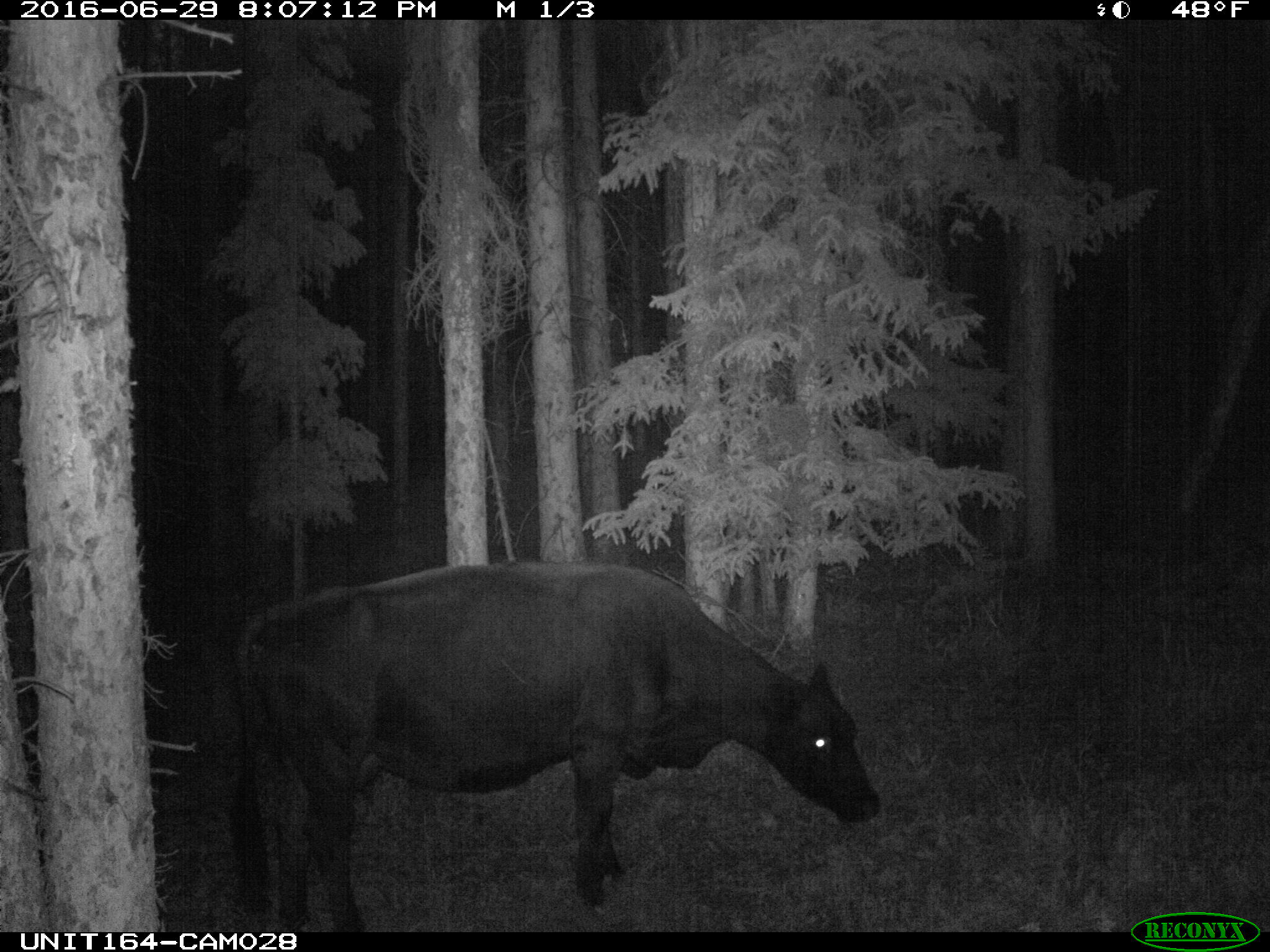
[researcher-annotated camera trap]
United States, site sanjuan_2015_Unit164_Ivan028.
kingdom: Animalia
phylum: Chordata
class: Mammalia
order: Artiodactyla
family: Bovidae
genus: Bos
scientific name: Bos taurus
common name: domestic cow